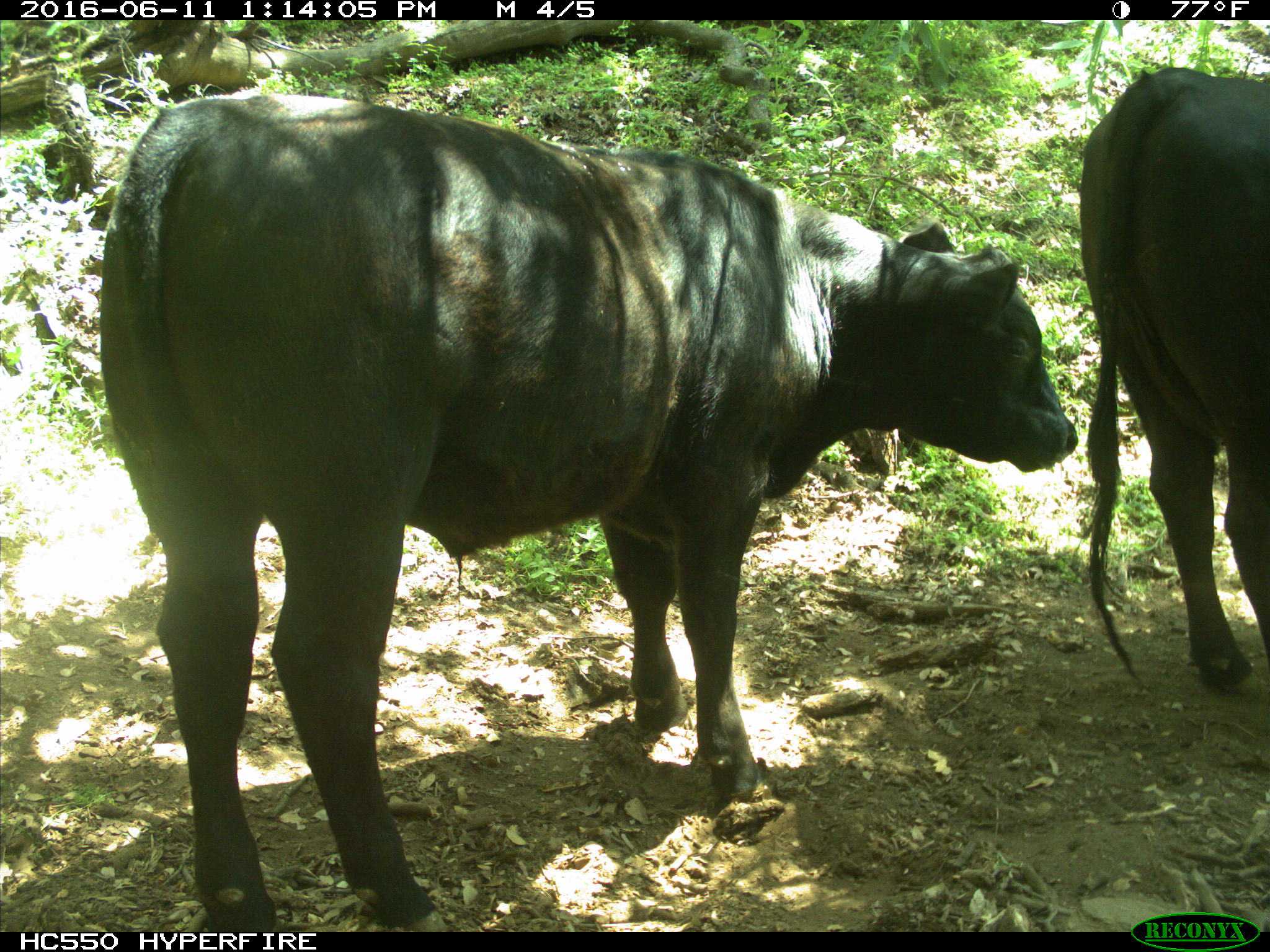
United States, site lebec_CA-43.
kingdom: Animalia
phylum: Chordata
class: Mammalia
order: Artiodactyla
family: Bovidae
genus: Bos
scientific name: Bos taurus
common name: domestic cow